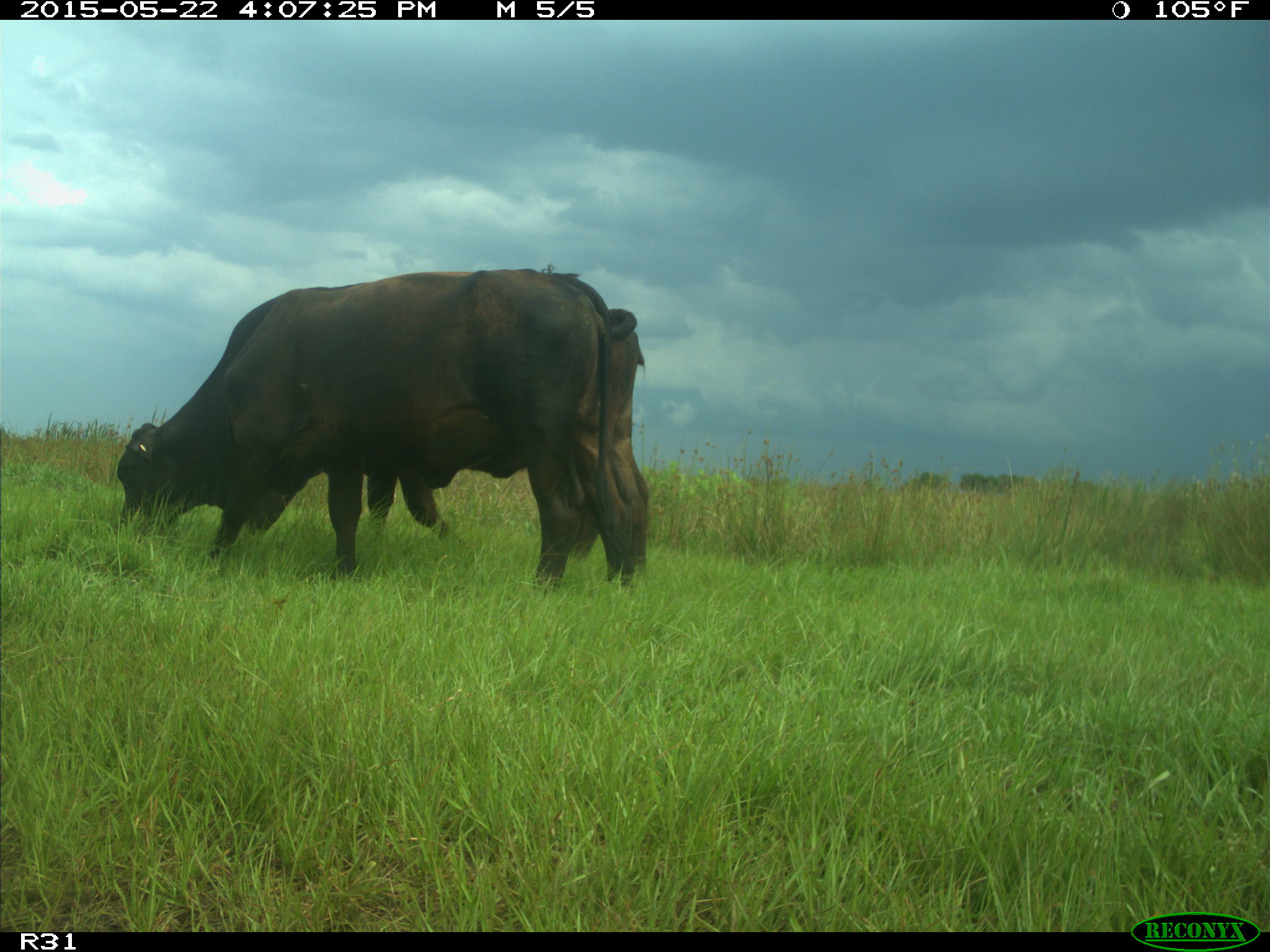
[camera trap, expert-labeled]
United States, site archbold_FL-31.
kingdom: Animalia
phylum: Chordata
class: Mammalia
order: Artiodactyla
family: Bovidae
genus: Bos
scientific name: Bos taurus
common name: domestic cow